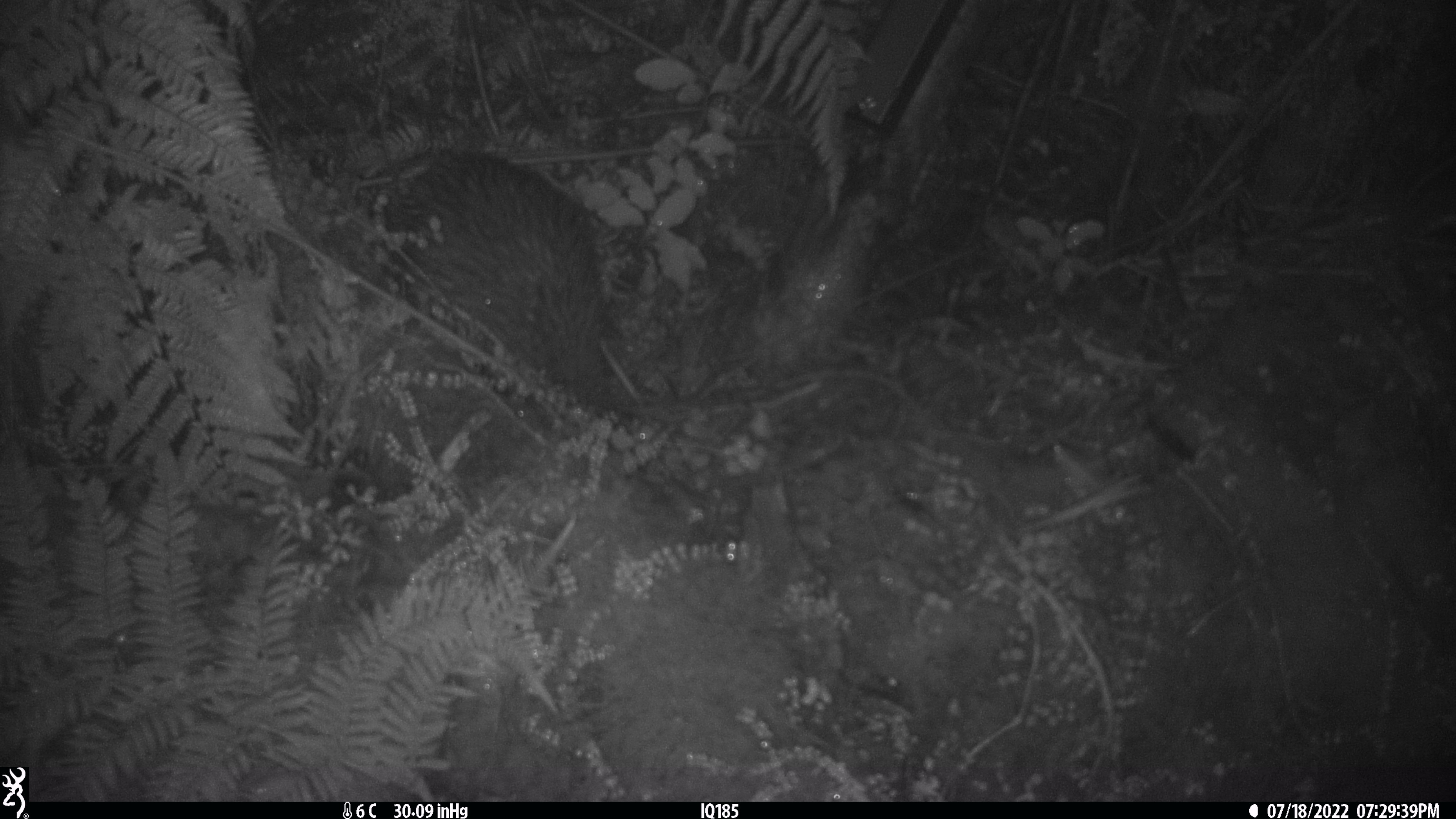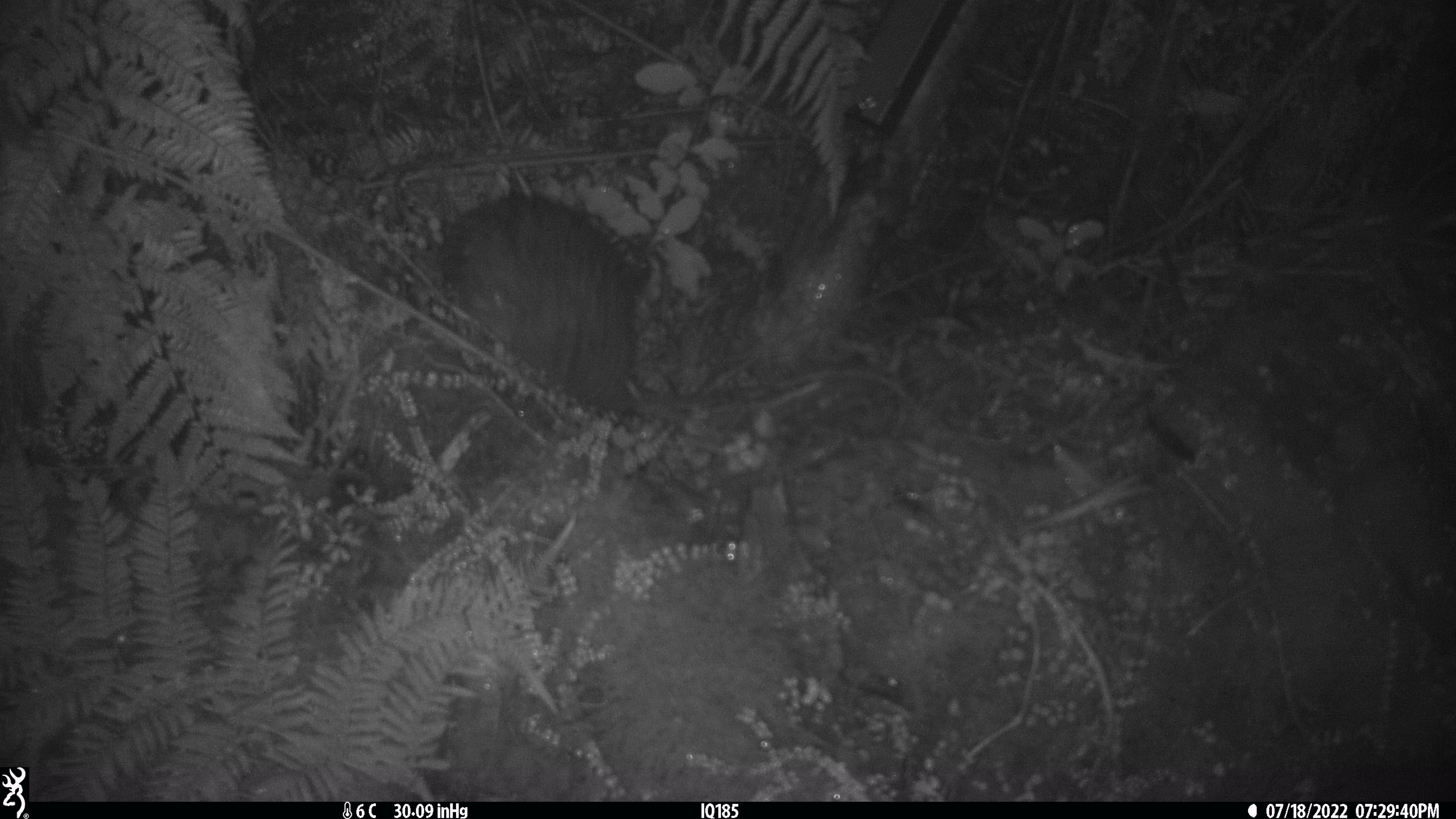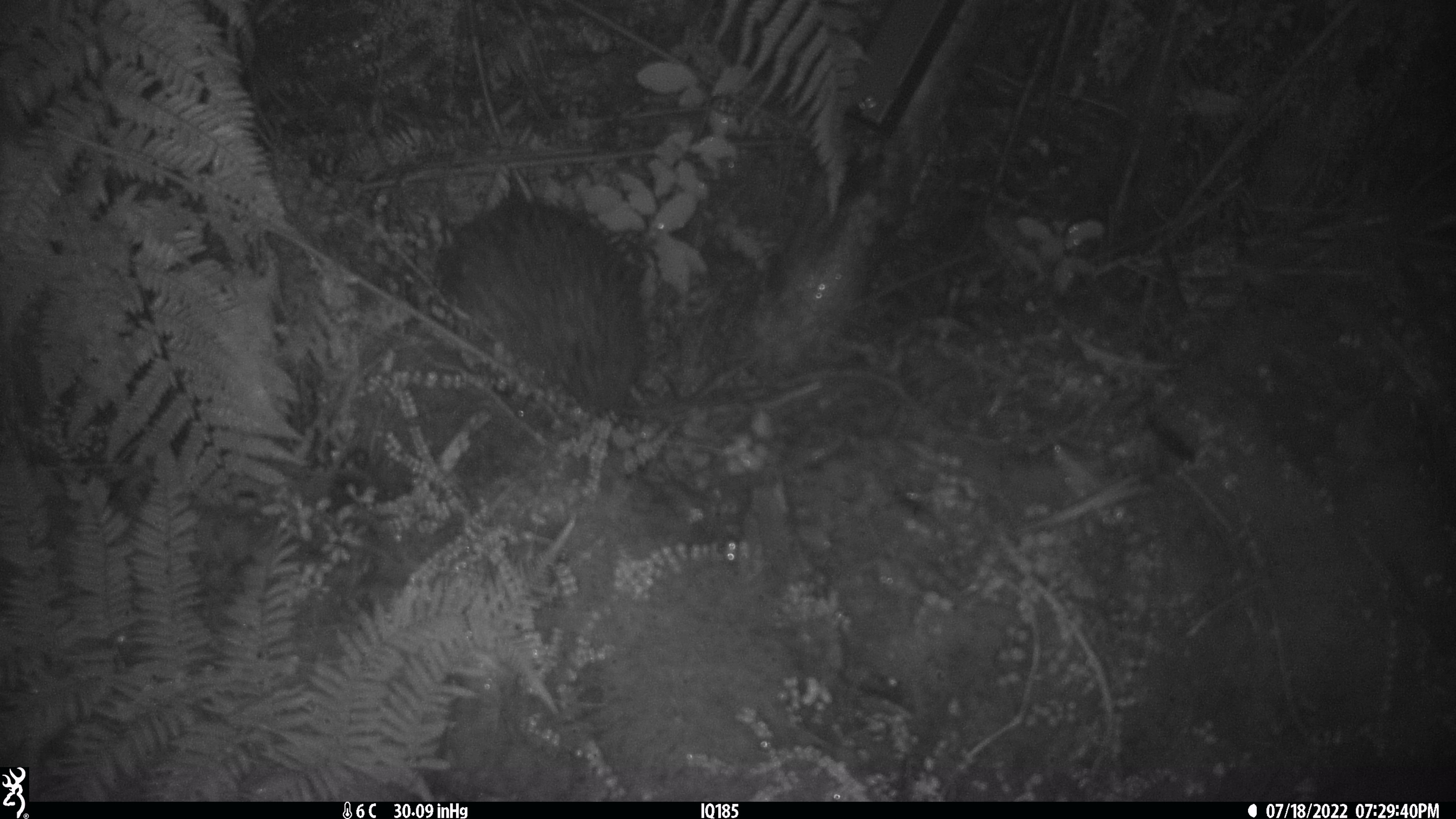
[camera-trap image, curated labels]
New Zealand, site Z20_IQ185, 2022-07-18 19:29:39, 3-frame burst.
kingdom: Animalia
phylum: Chordata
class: Aves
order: Apterygiformes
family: Apterygidae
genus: Apteryx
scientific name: Apteryx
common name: kiwi